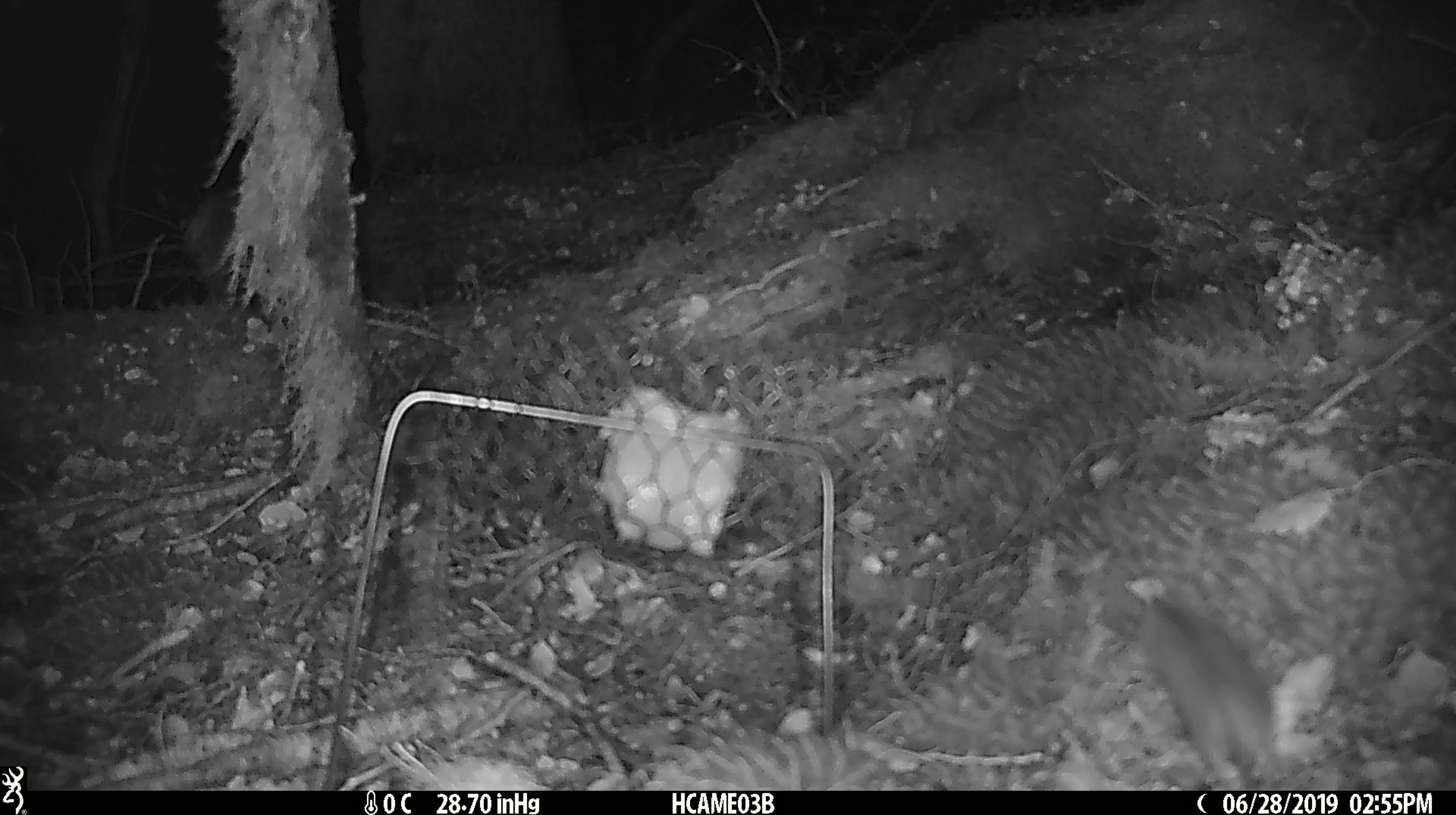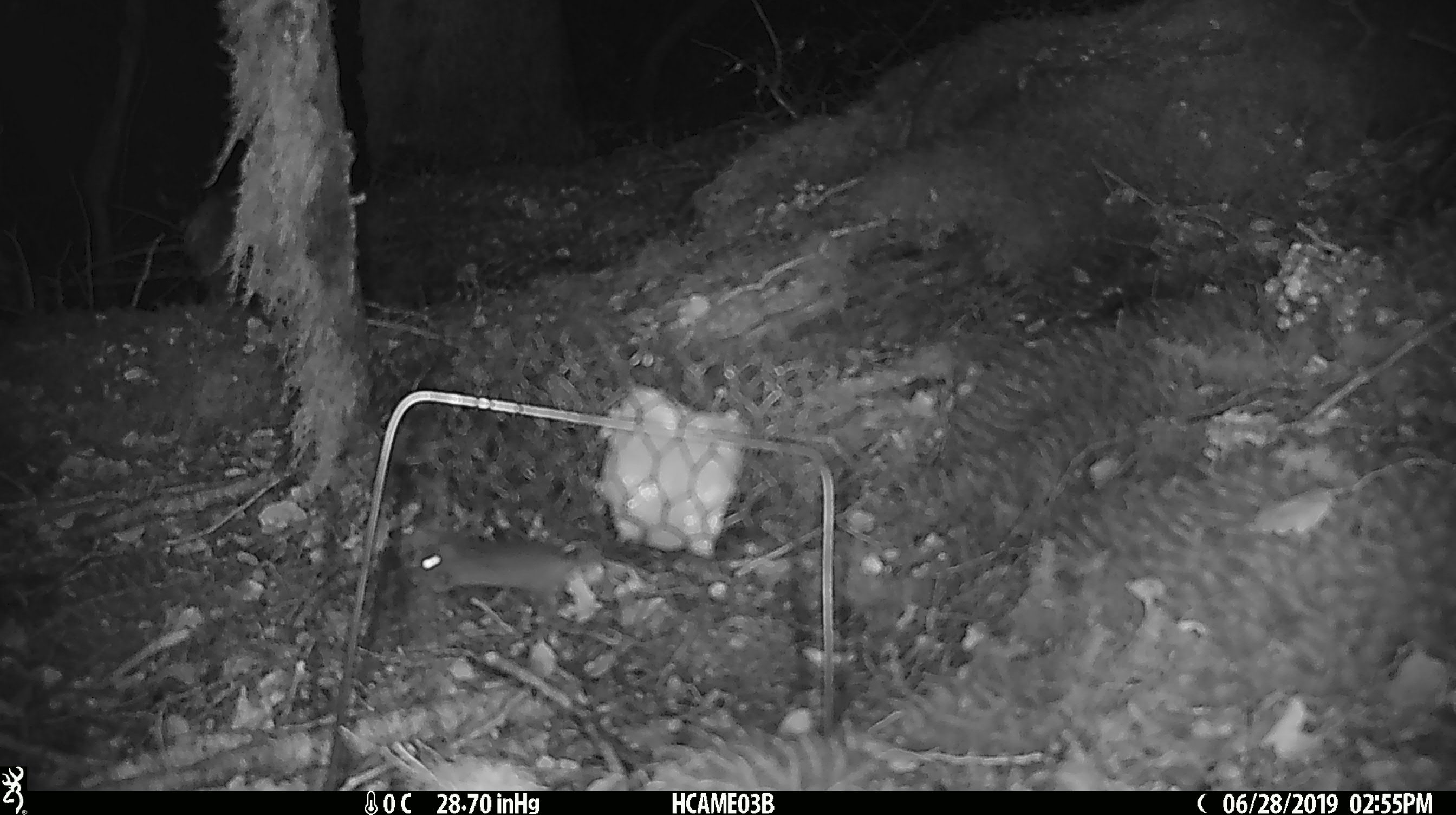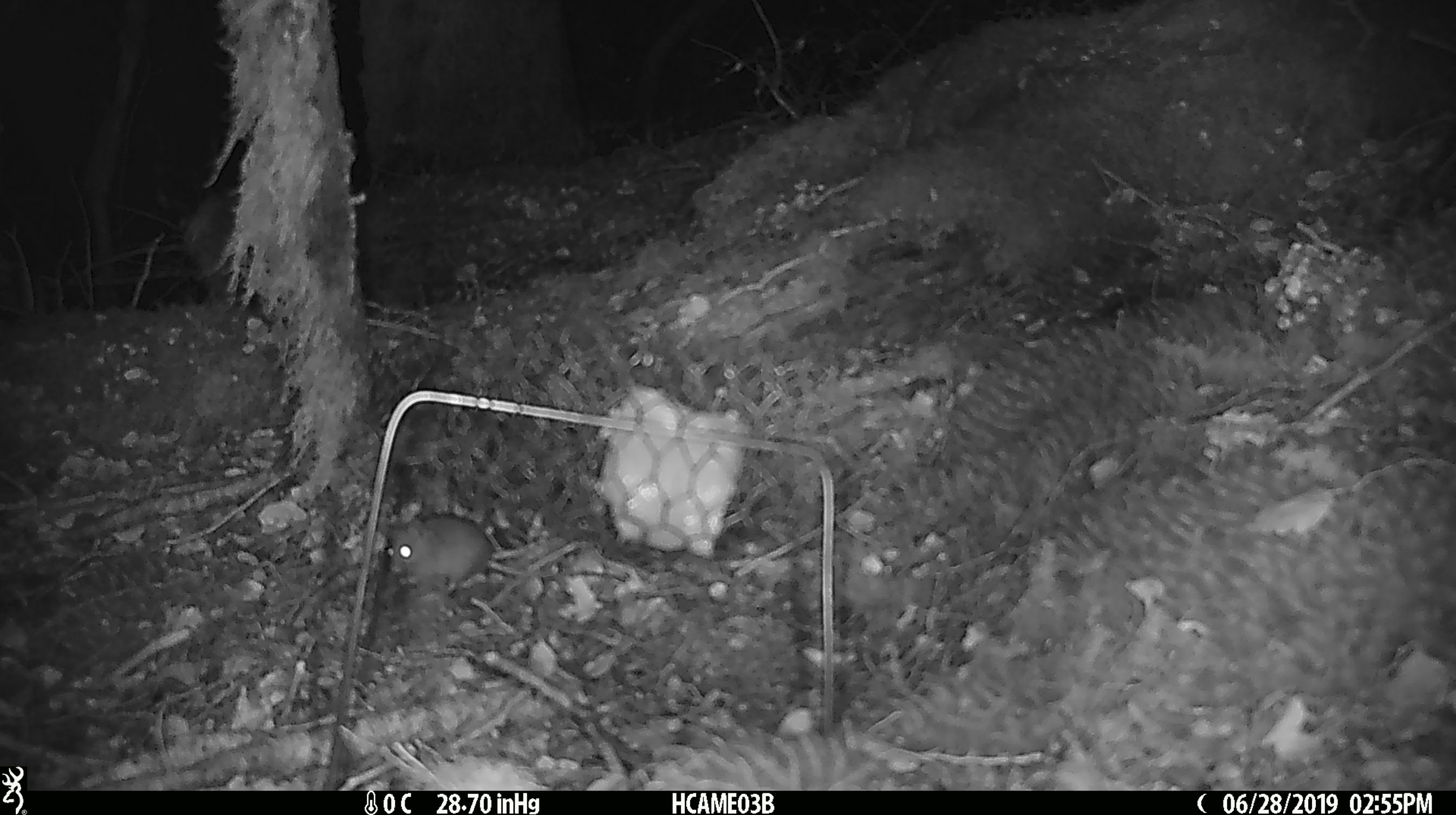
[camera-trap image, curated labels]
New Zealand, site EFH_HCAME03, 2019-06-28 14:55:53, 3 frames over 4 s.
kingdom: Animalia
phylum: Chordata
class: Mammalia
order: Rodentia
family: Muridae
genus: Mus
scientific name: Mus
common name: mouse